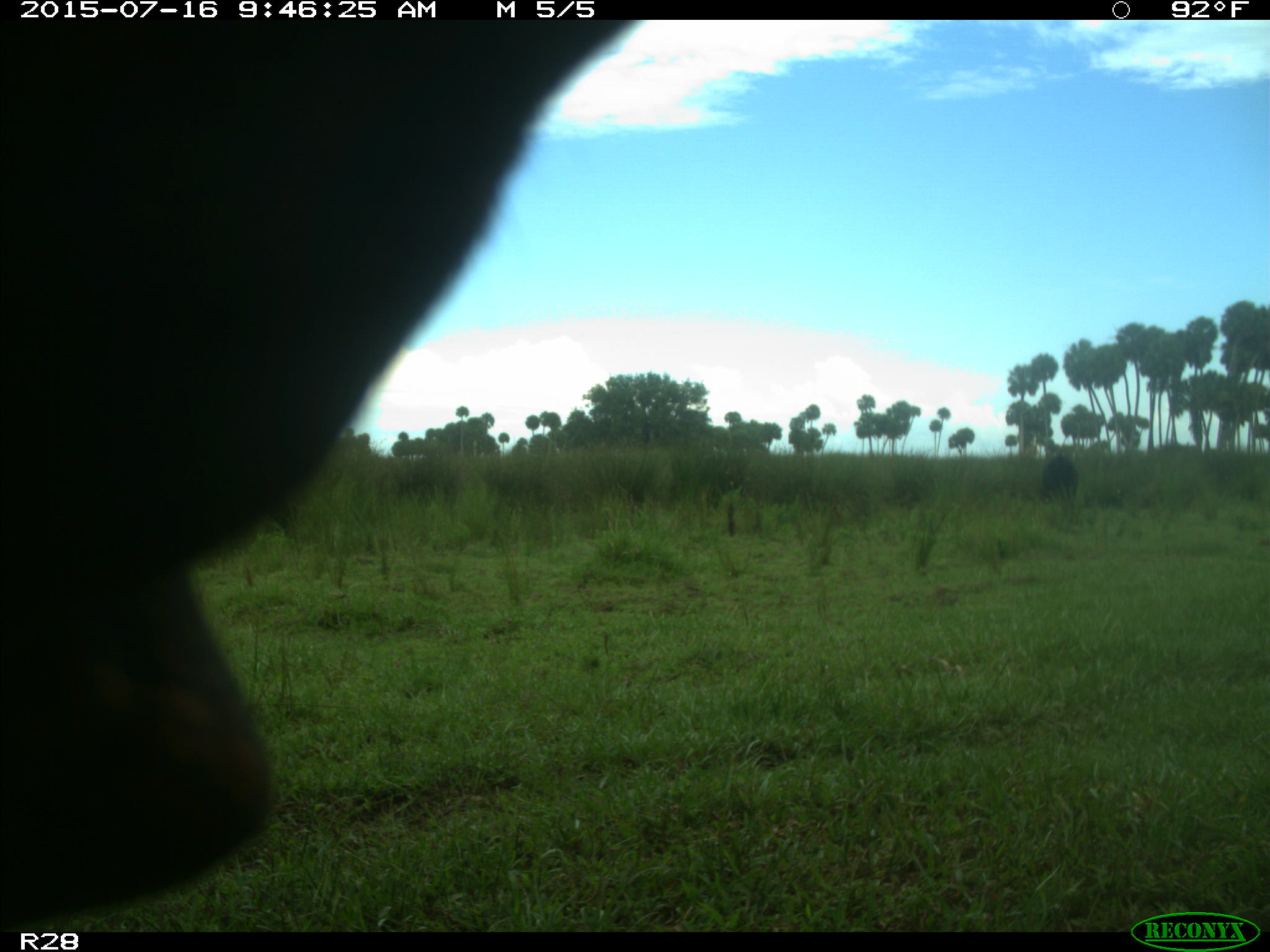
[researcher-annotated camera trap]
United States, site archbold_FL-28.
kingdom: Animalia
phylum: Chordata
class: Mammalia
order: Artiodactyla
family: Bovidae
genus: Bos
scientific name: Bos taurus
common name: domestic cow